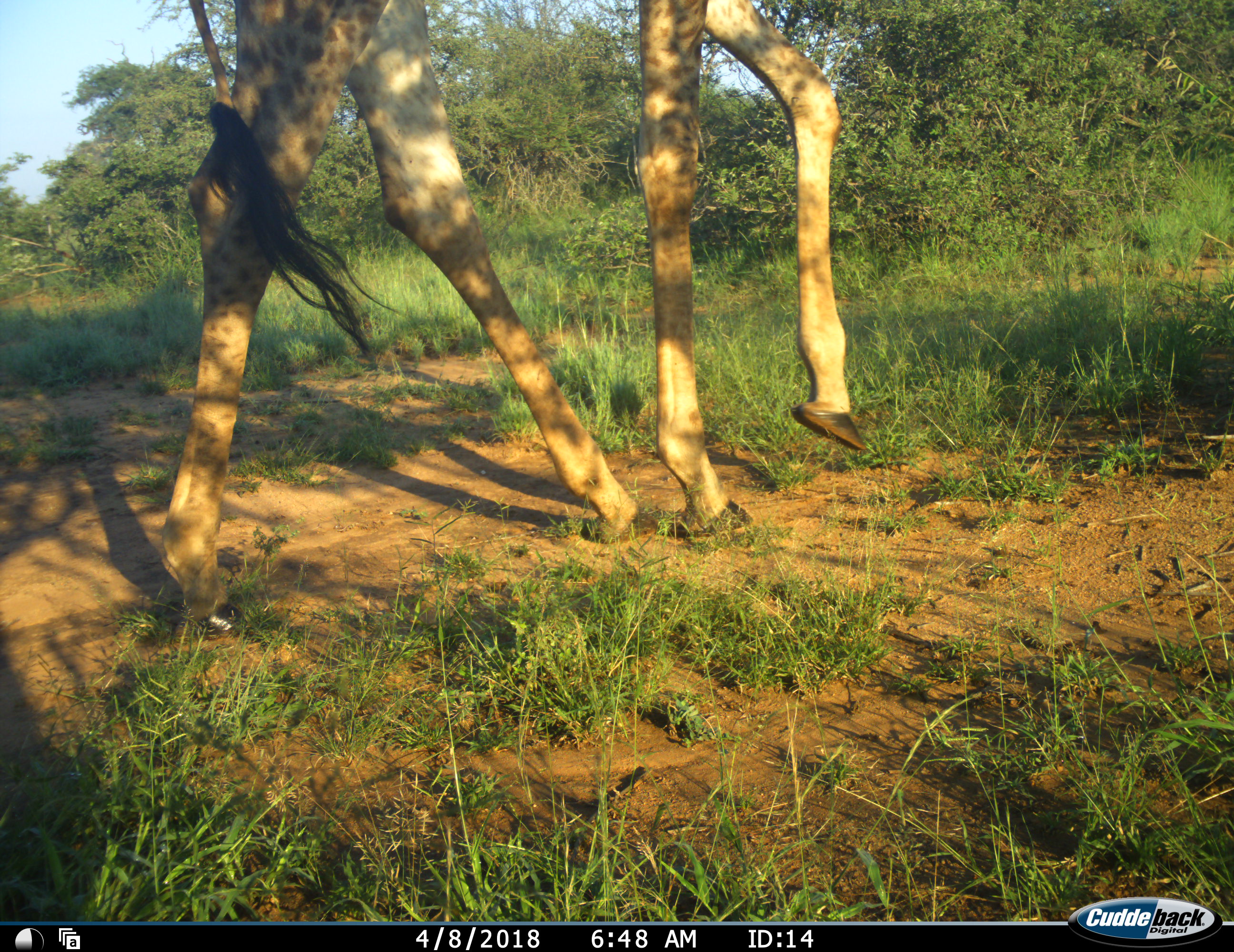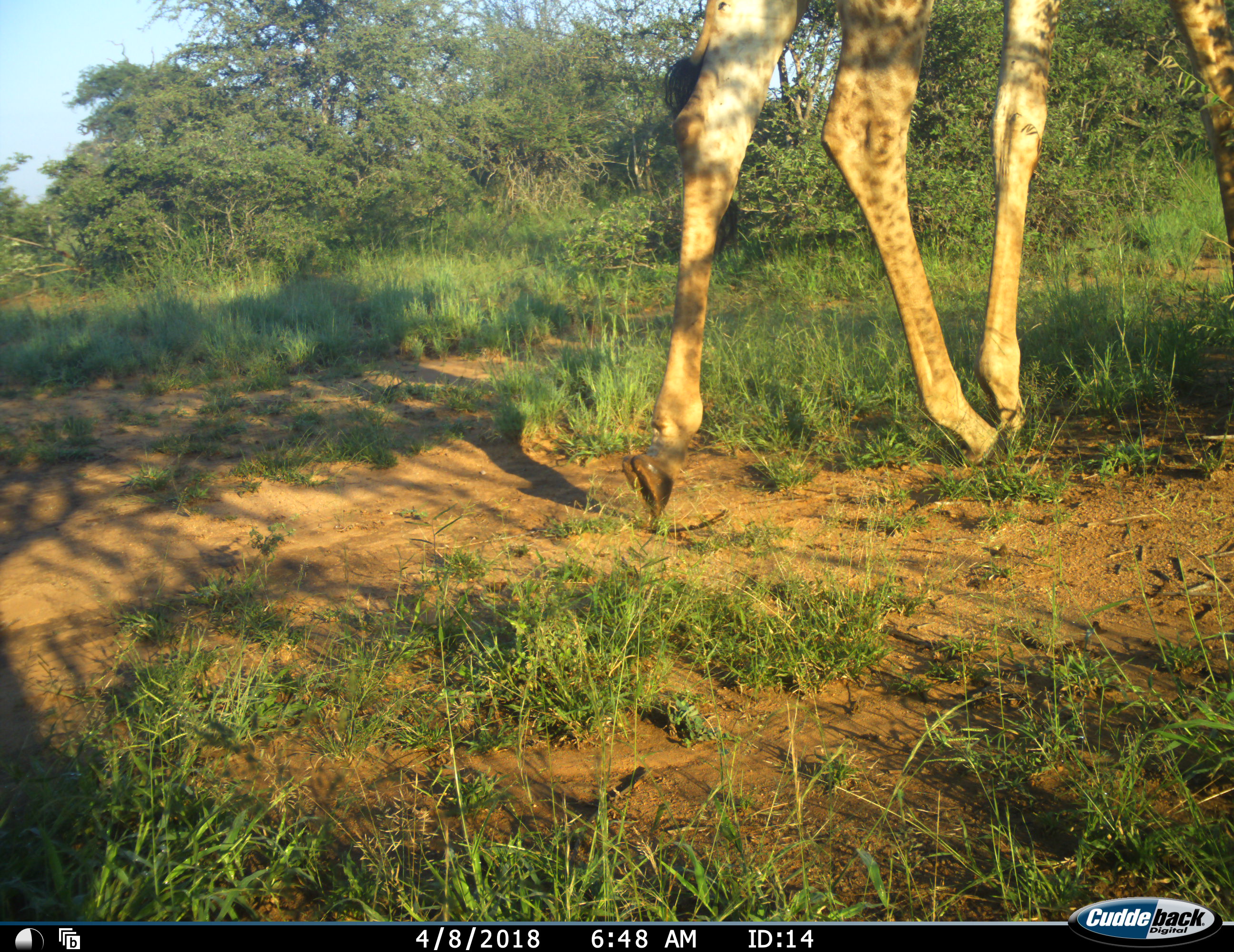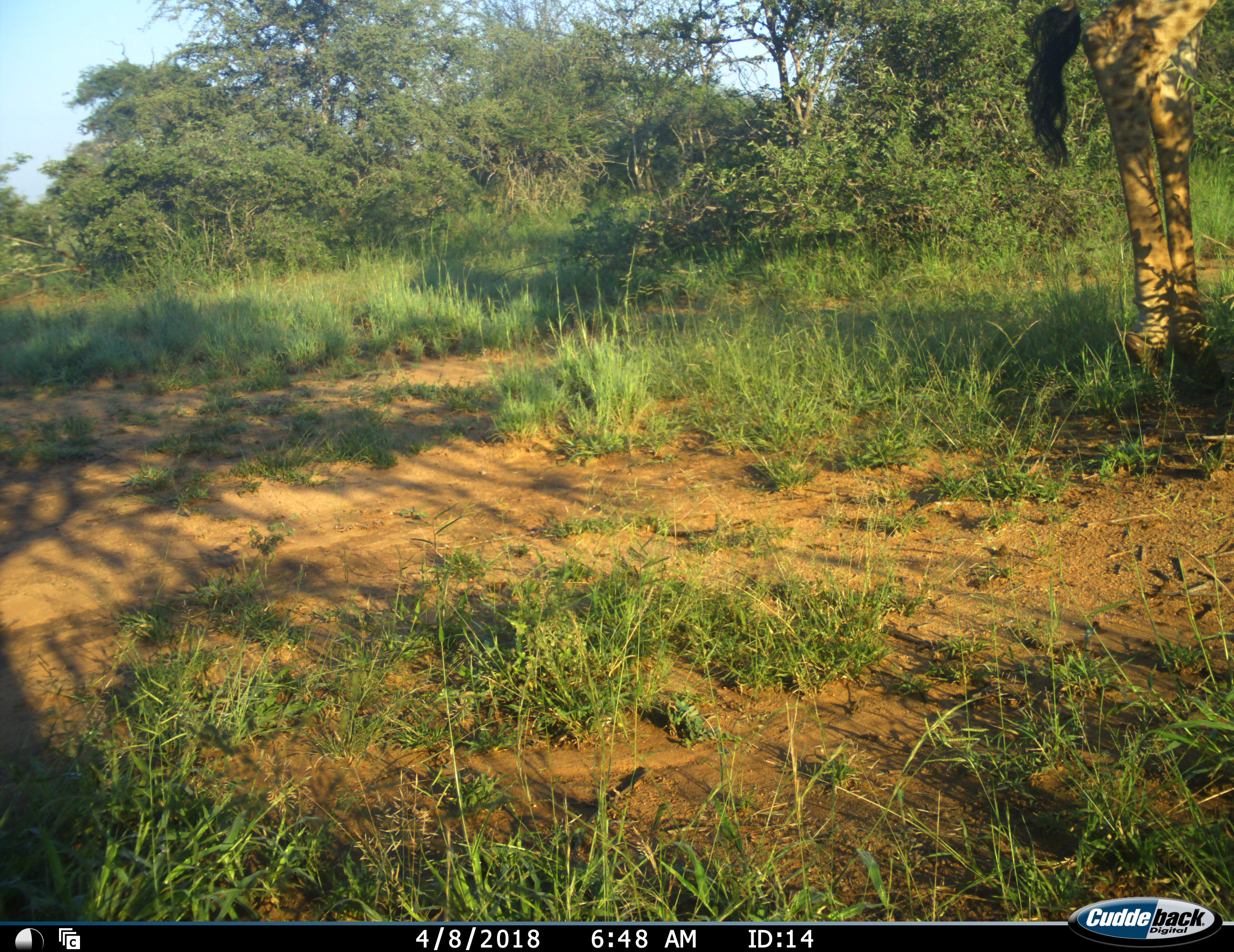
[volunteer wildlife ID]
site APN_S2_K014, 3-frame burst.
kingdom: Animalia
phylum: Chordata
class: Mammalia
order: Artiodactyla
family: Giraffidae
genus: Giraffa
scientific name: Giraffa camelopardalis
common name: giraffe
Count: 1.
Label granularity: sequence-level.